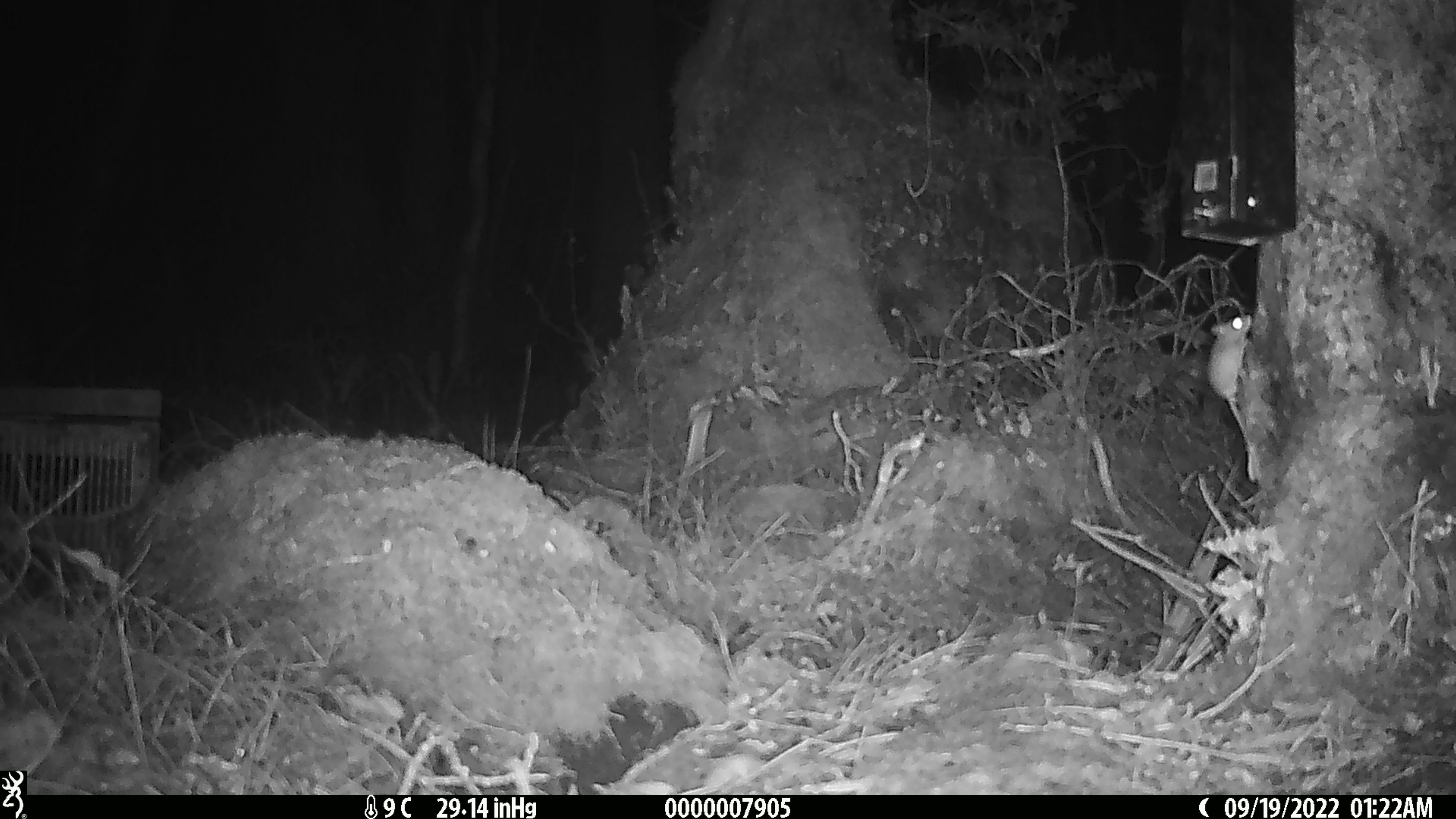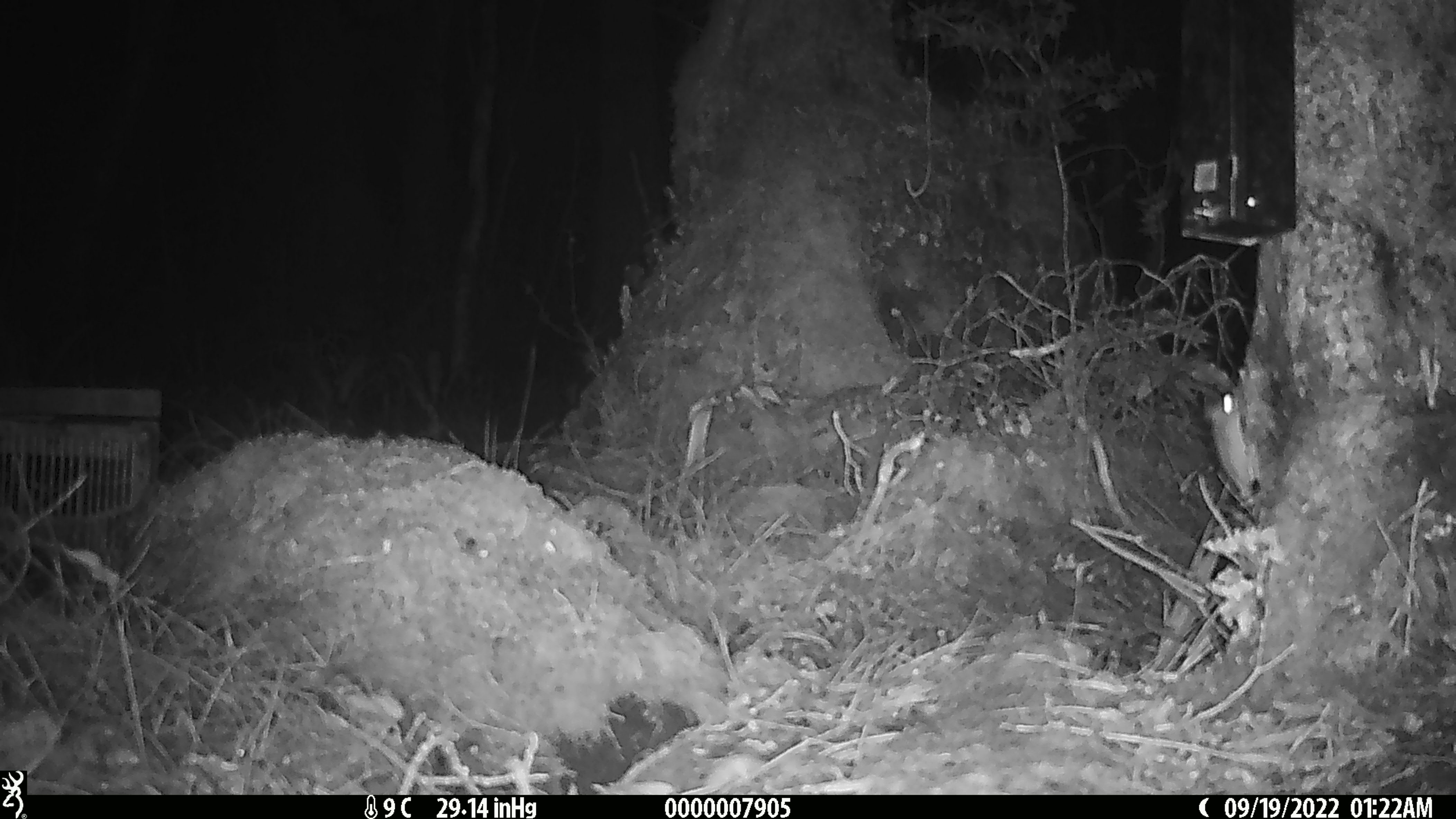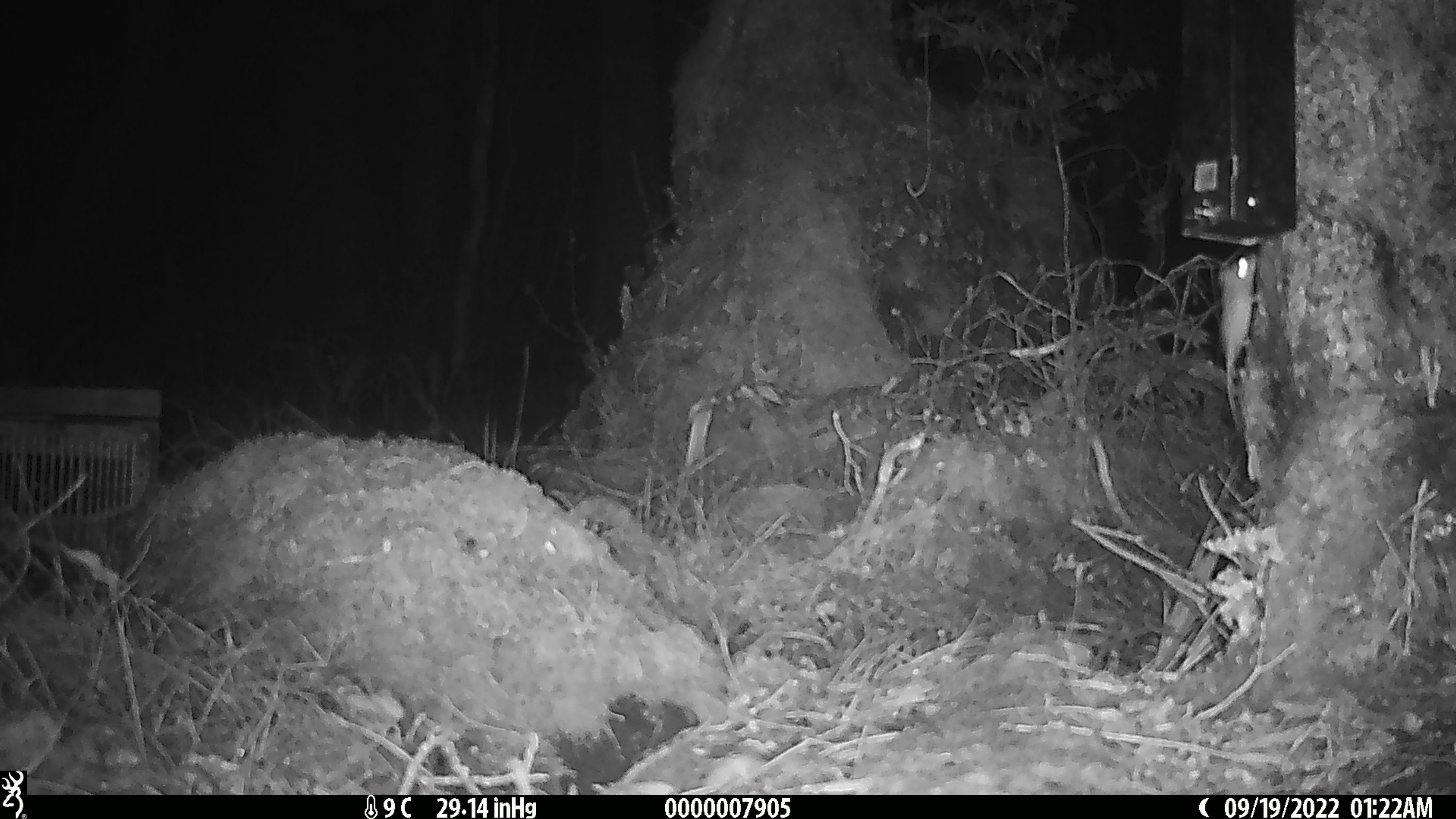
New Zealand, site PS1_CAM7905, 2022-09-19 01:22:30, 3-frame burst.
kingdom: Animalia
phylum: Chordata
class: Mammalia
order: Rodentia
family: Muridae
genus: Mus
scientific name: Mus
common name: mouse